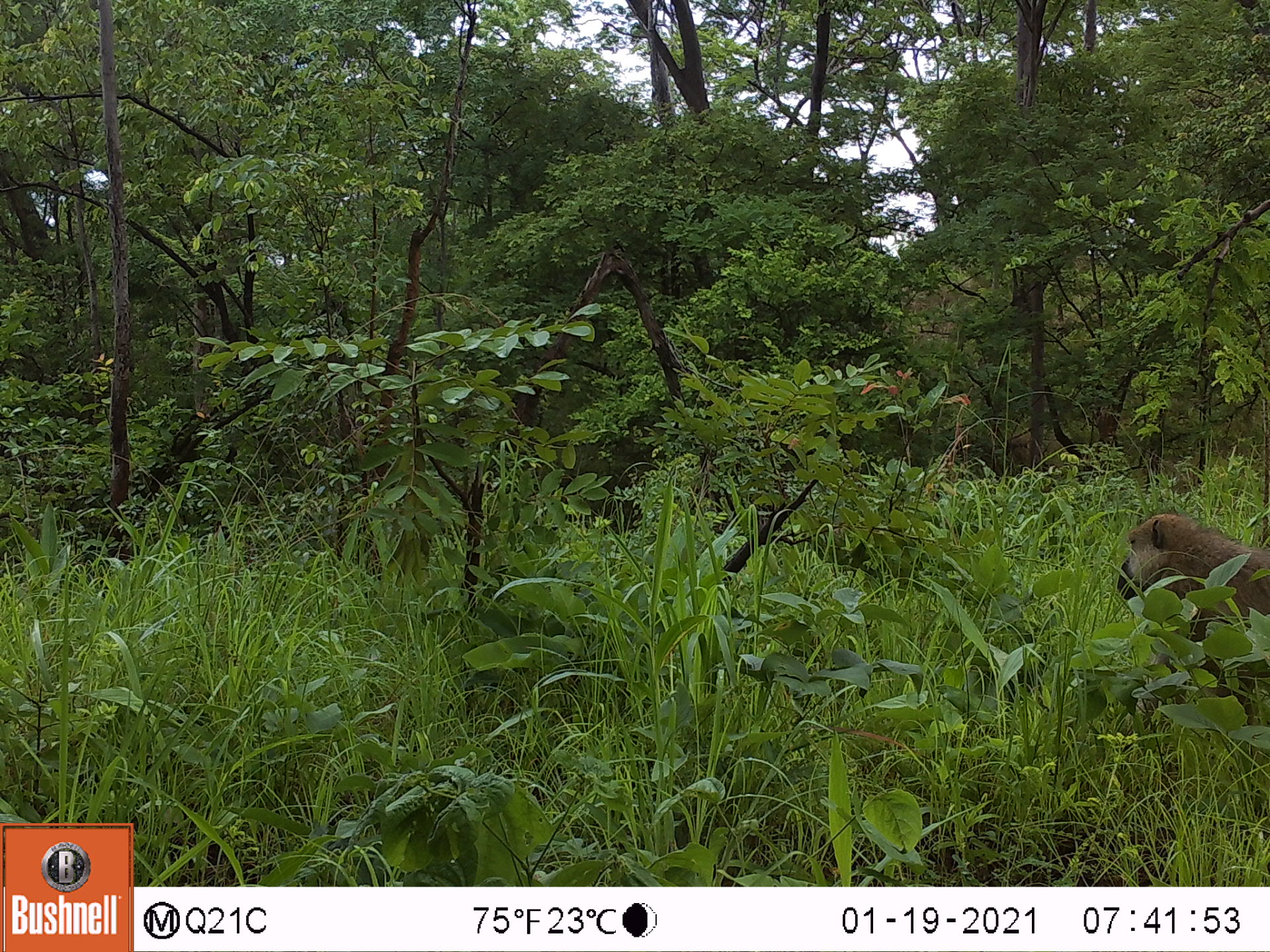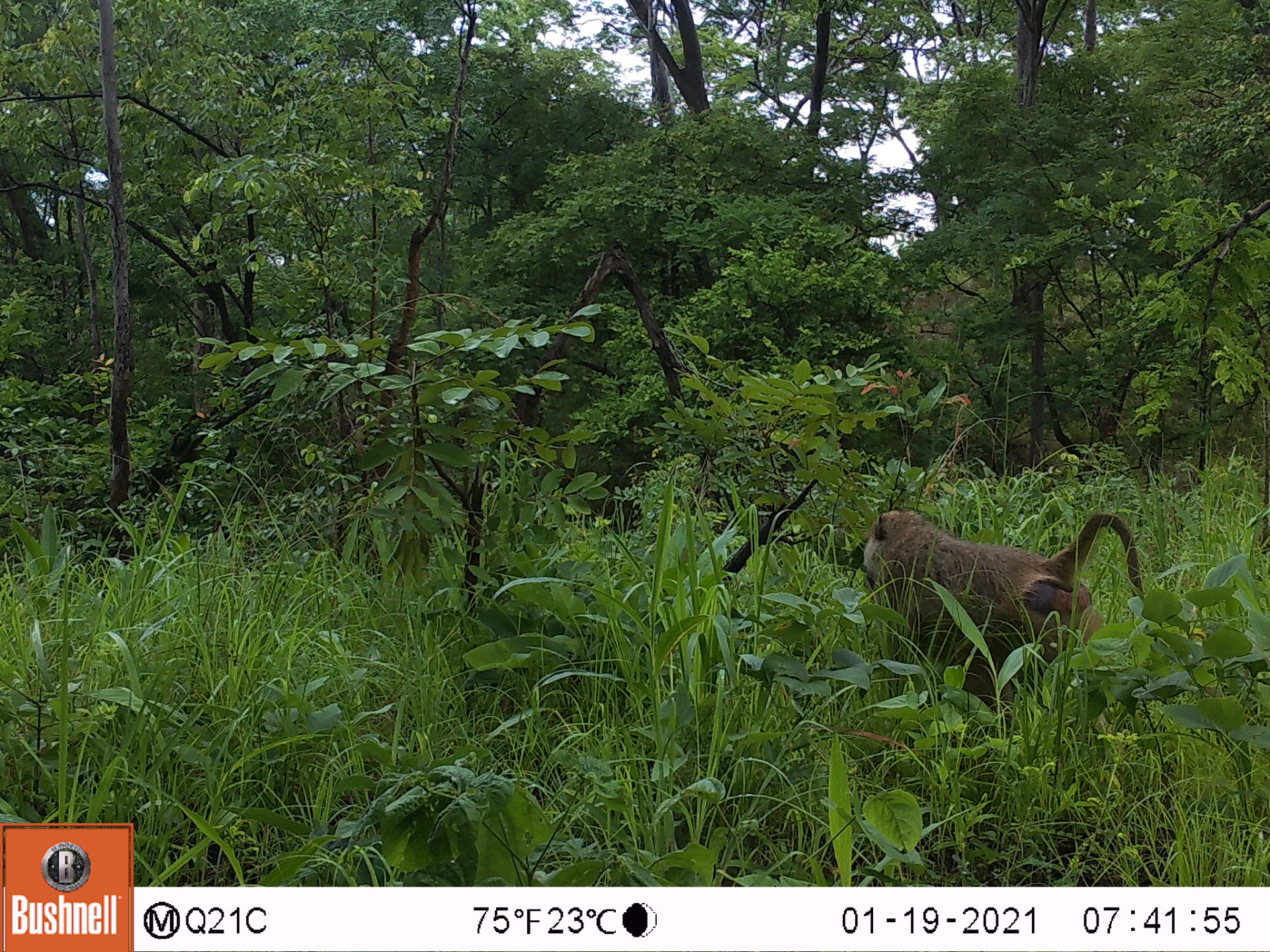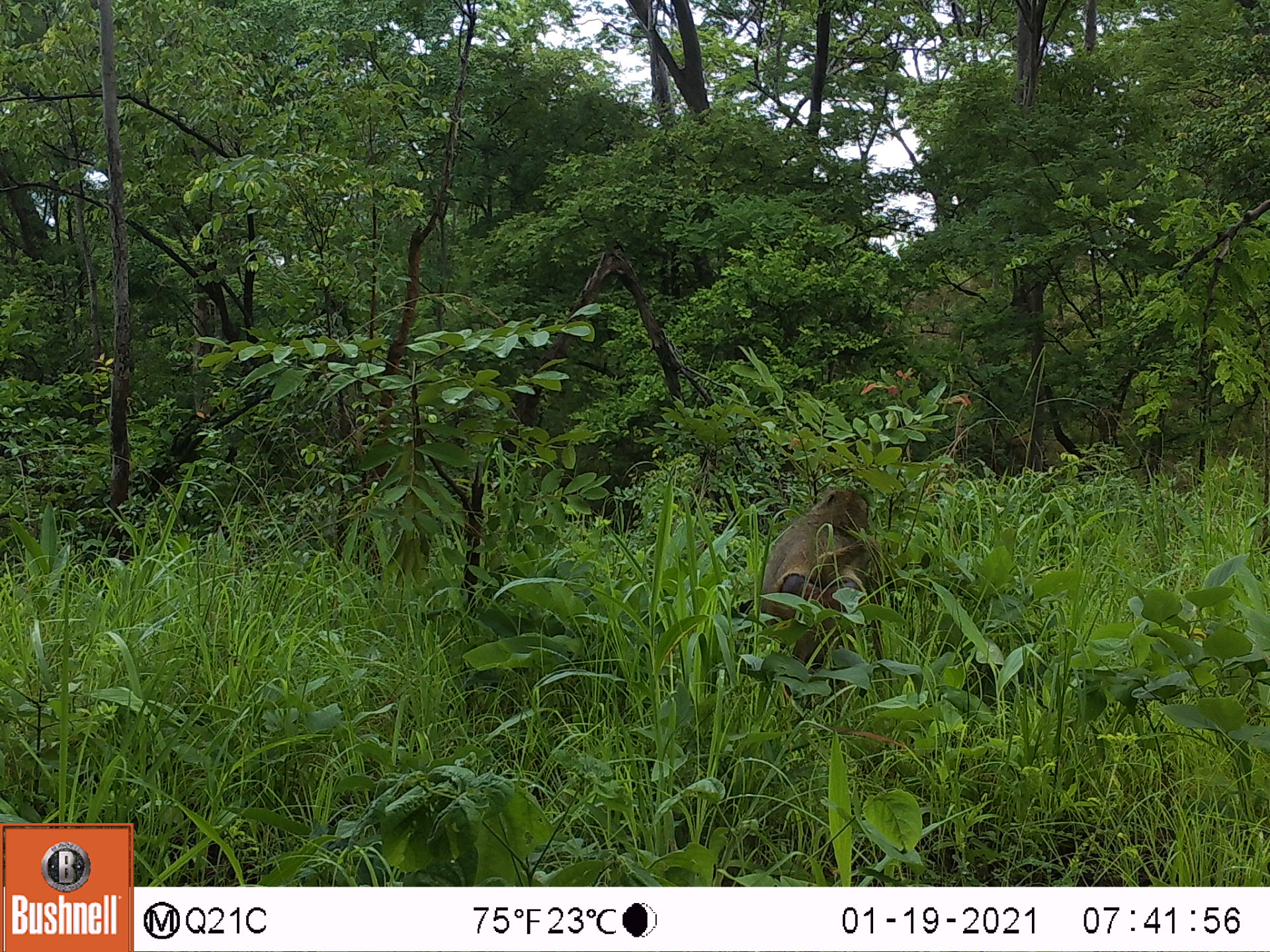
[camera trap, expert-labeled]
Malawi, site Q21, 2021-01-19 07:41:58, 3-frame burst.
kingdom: Animalia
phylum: Chordata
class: Mammalia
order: Primates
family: Cercopithecidae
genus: Papio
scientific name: Papio cynocephalus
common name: yellow baboon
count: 1